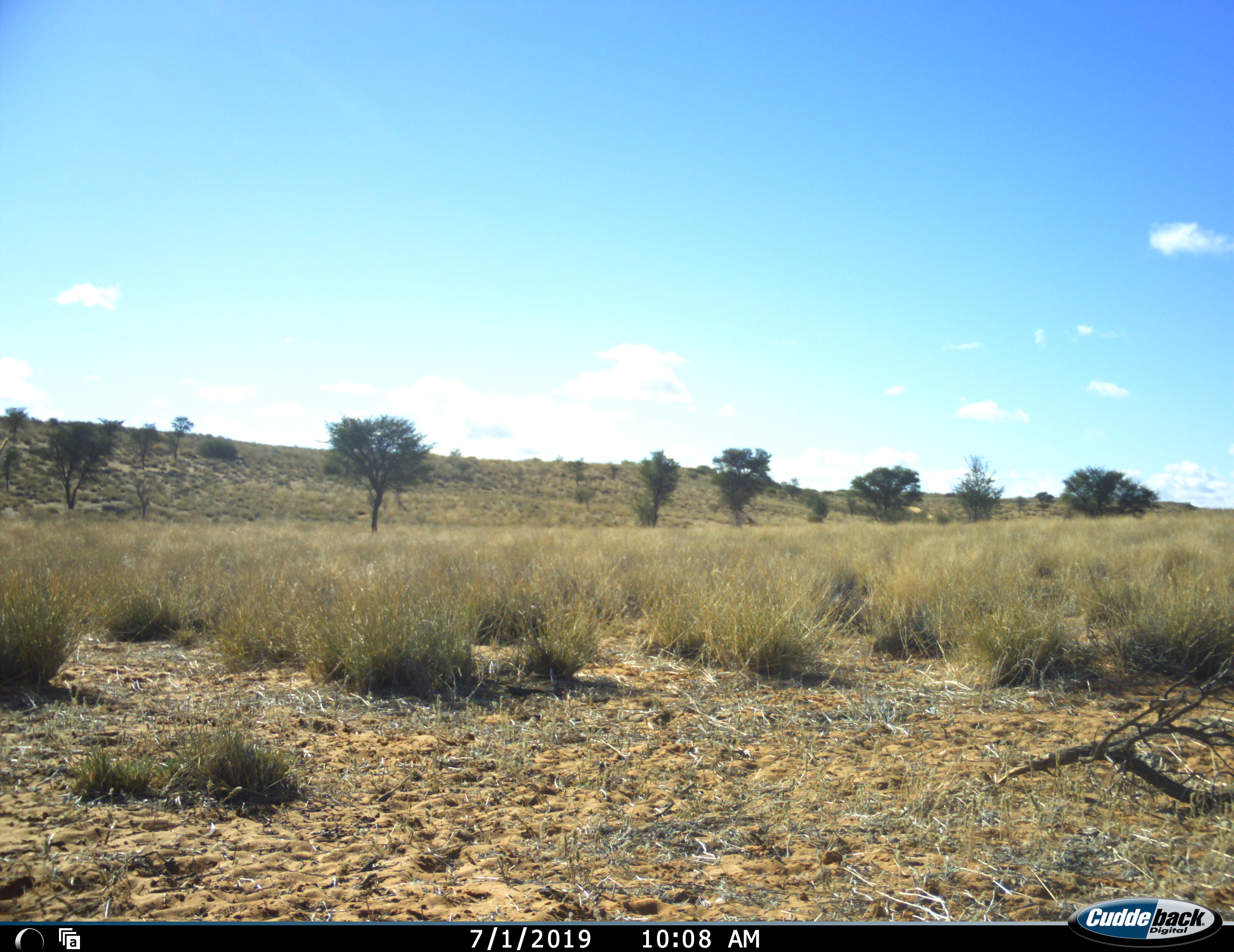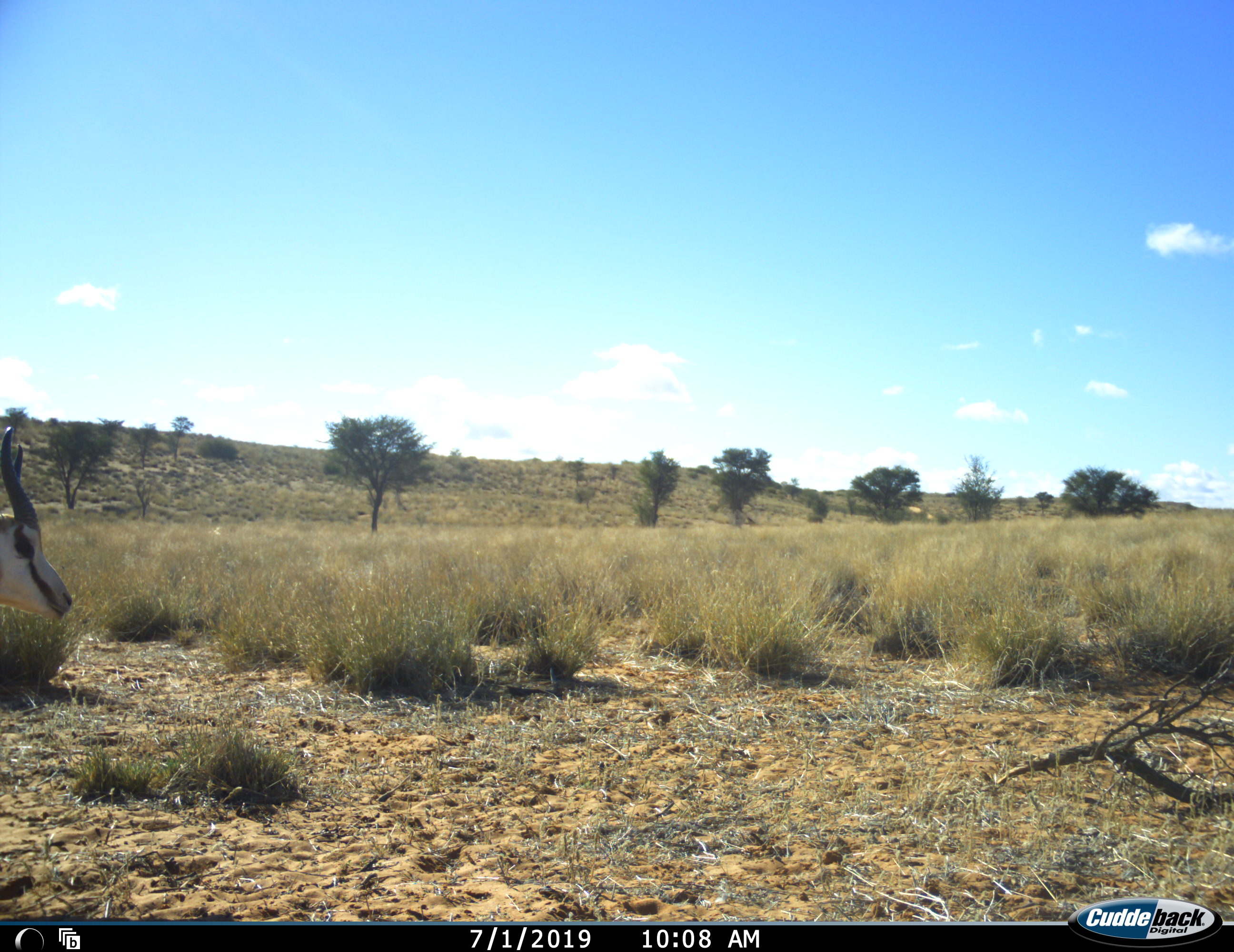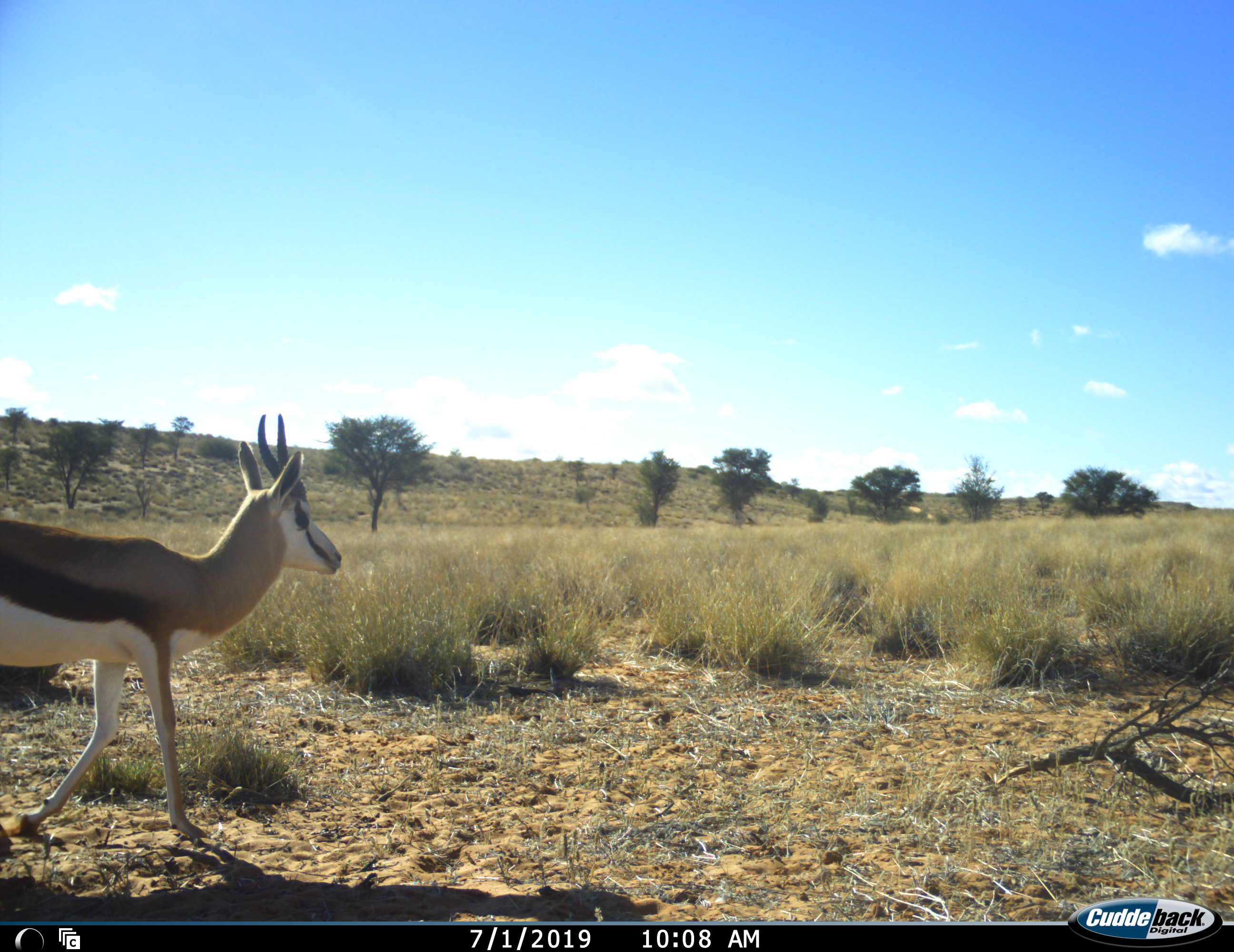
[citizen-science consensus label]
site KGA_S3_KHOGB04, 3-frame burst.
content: unidentified animal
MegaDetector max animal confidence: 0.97